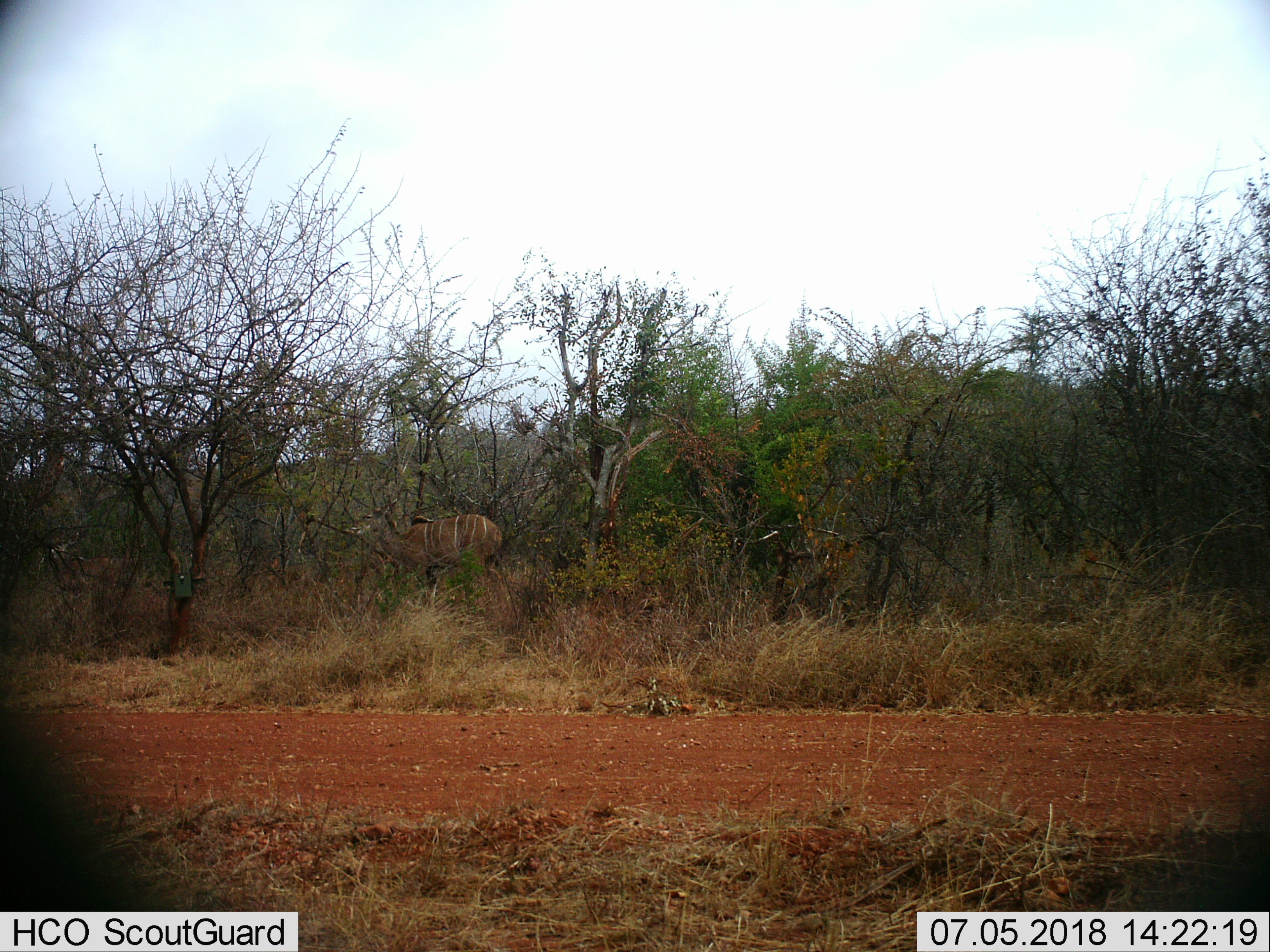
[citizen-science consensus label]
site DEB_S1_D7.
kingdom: Animalia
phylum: Chordata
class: Mammalia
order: Artiodactyla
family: Bovidae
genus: Tragelaphus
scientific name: Tragelaphus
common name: kudu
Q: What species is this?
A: Kudu (Tragelaphus).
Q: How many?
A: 1.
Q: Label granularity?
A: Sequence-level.